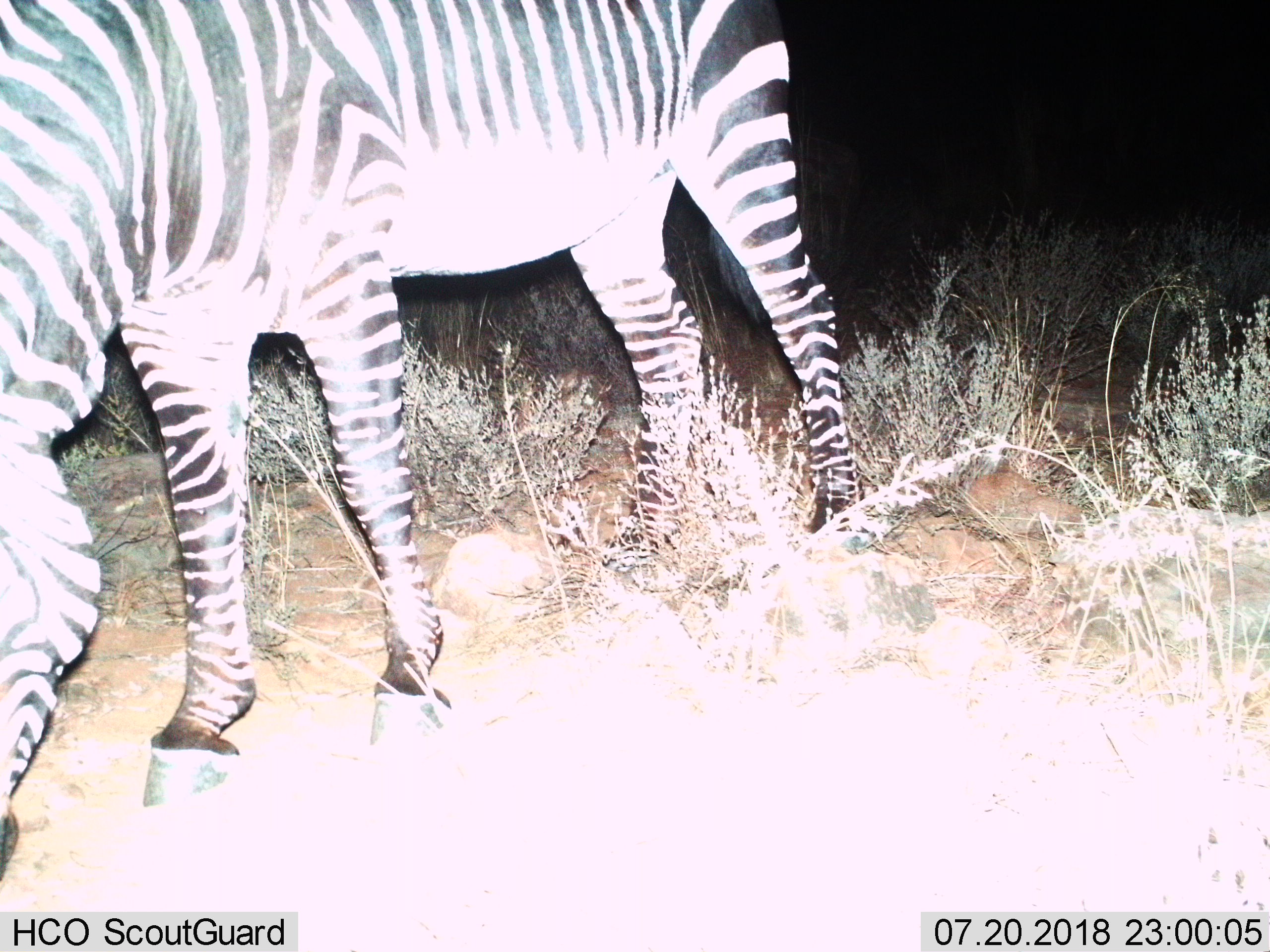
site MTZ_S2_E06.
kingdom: Animalia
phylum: Chordata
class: Mammalia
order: Perissodactyla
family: Equidae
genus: Equus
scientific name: Equus zebra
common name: mountain zebra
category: zebramountain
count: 1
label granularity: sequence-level